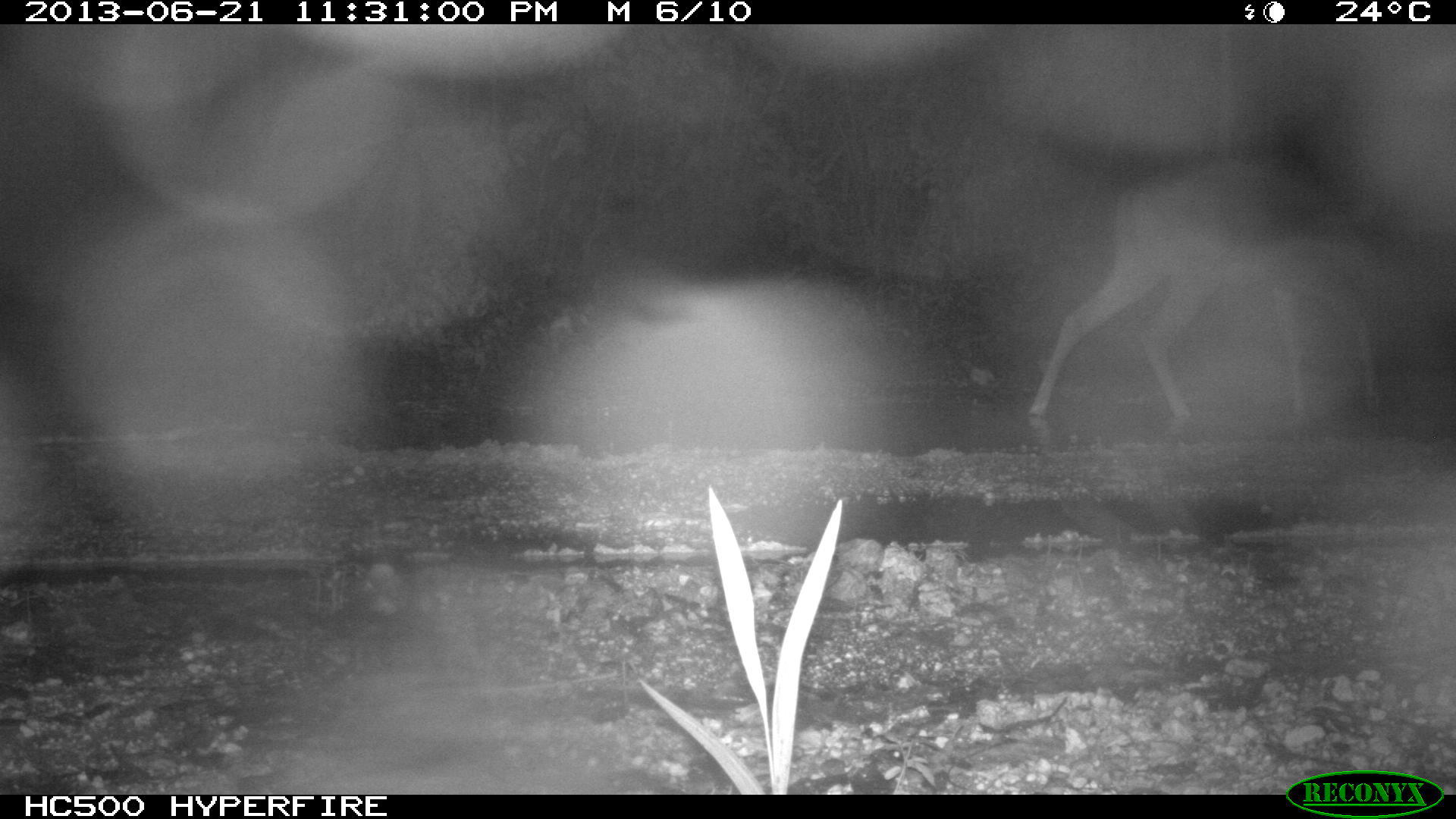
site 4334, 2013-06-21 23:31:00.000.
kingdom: Animalia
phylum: Chordata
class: Mammalia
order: Artiodactyla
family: Cervidae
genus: Odocoileus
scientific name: Odocoileus virginianus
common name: white-tailed deer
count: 1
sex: female